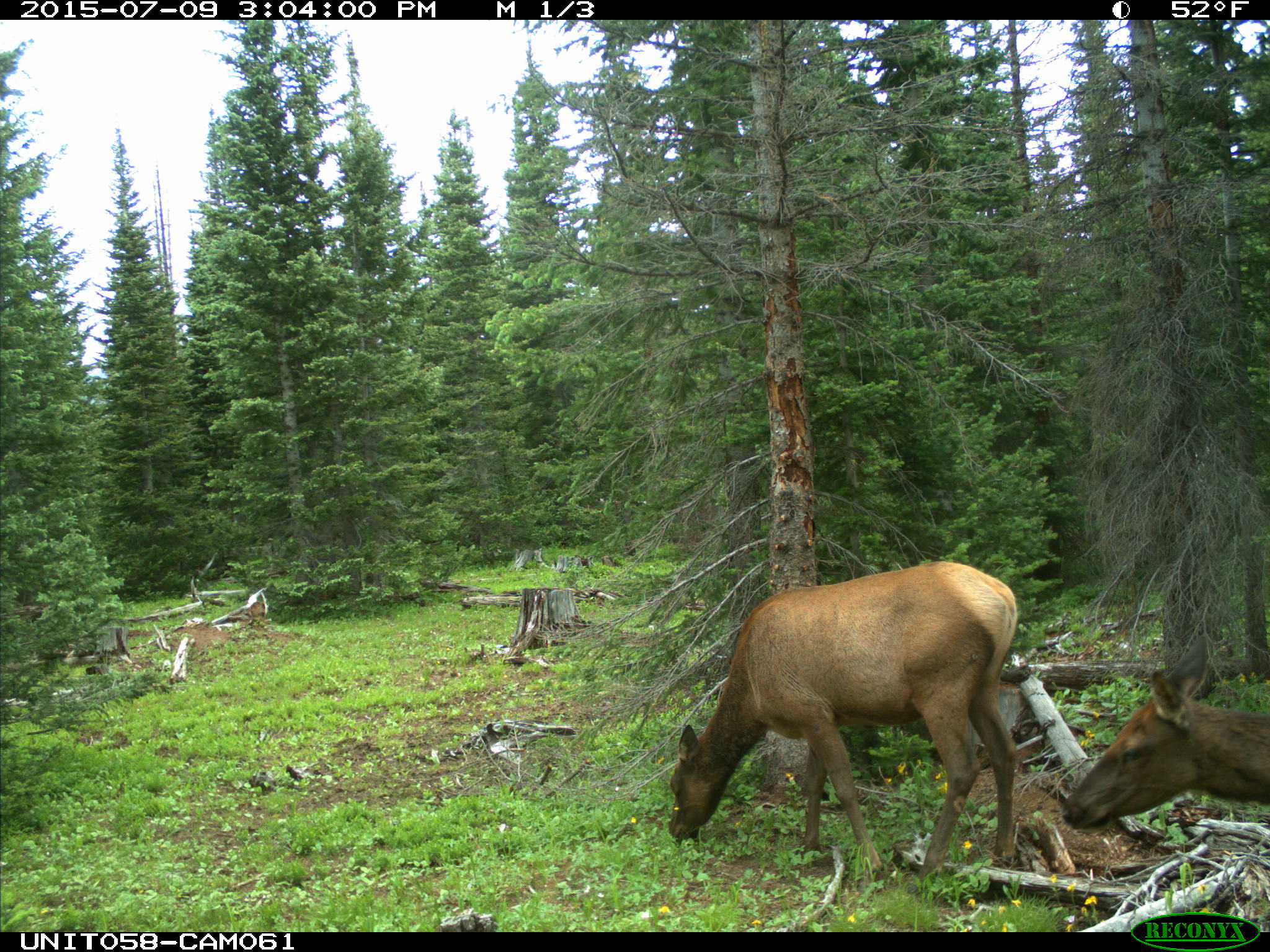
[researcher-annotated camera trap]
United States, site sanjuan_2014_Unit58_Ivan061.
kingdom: Animalia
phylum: Chordata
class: Mammalia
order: Artiodactyla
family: Cervidae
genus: Cervus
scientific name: Cervus elaphus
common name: red deer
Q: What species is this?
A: Cervus elaphus (red deer).